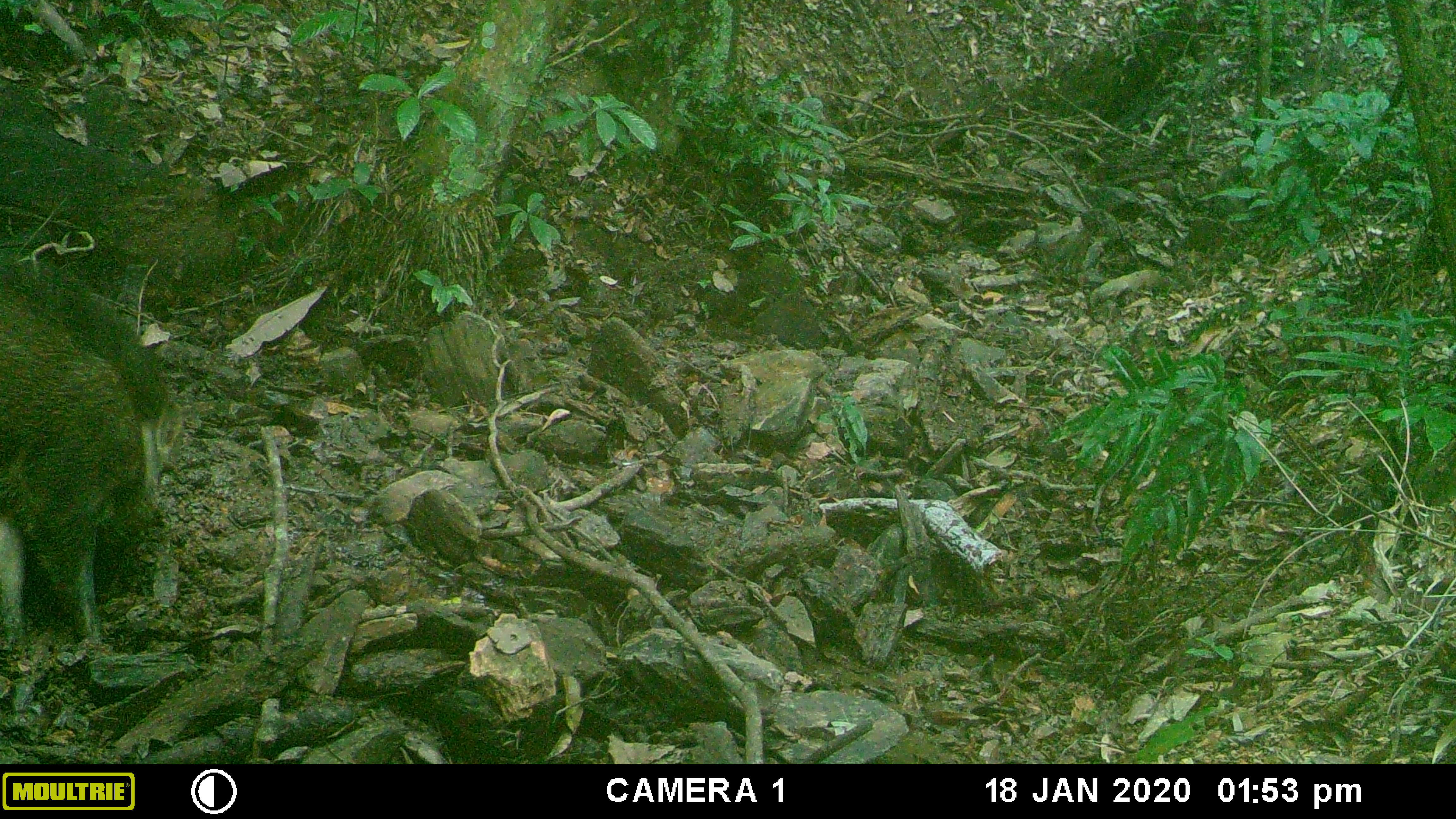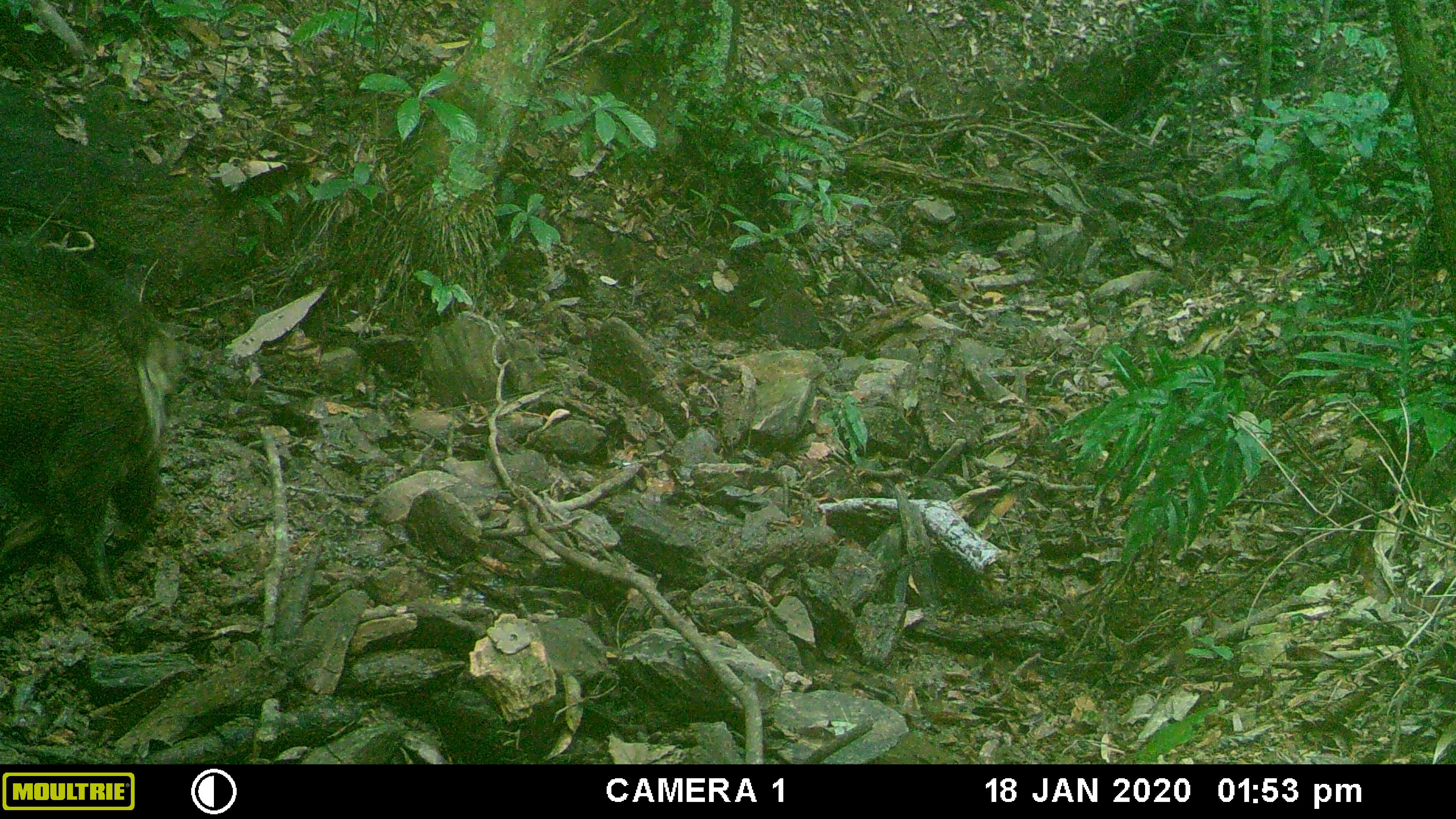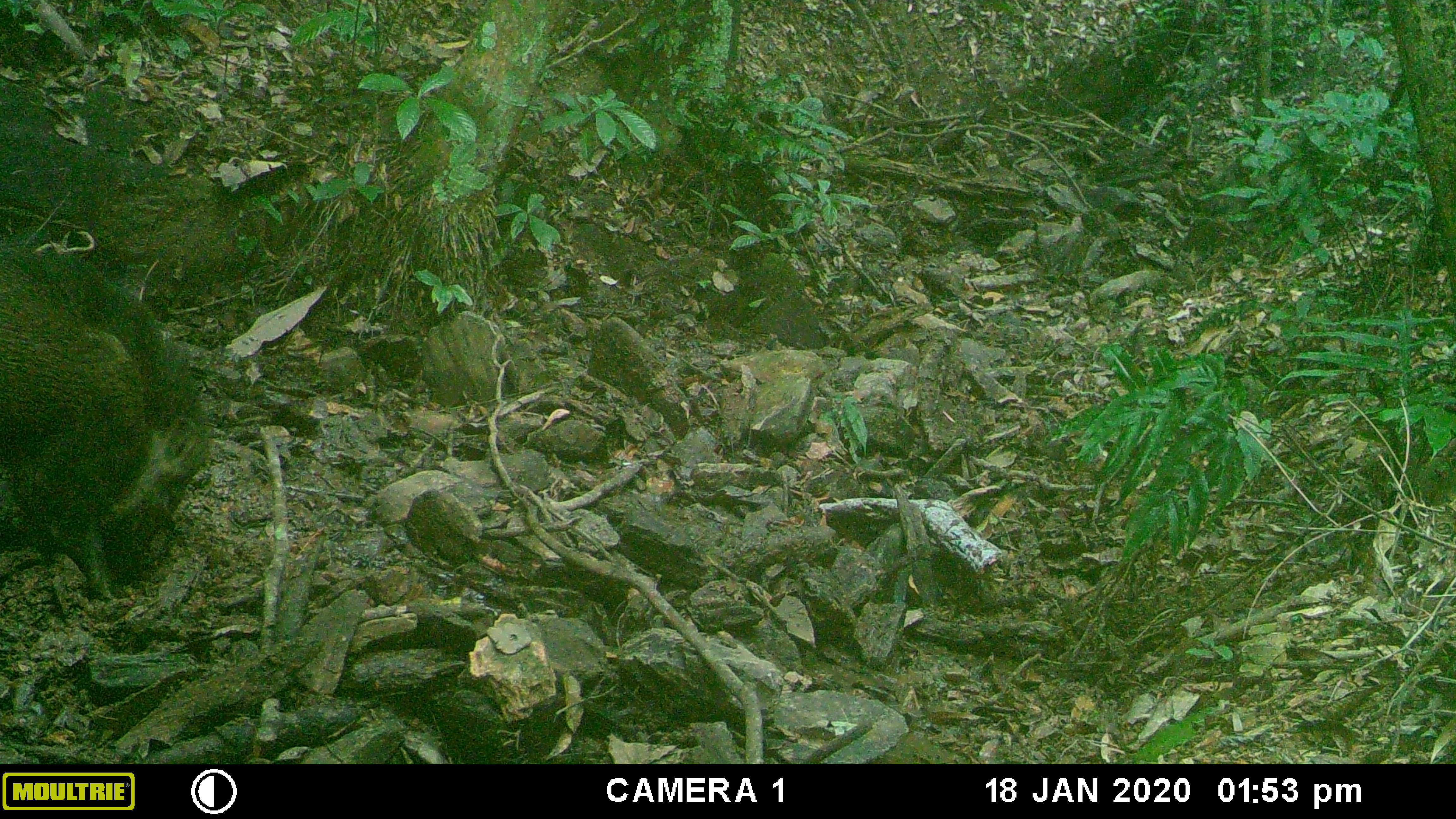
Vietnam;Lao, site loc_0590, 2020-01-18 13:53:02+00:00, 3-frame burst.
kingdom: Animalia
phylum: Chordata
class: Mammalia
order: Artiodactyla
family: Suidae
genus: Sus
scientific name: Sus scrofa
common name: eurasian wild pig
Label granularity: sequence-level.